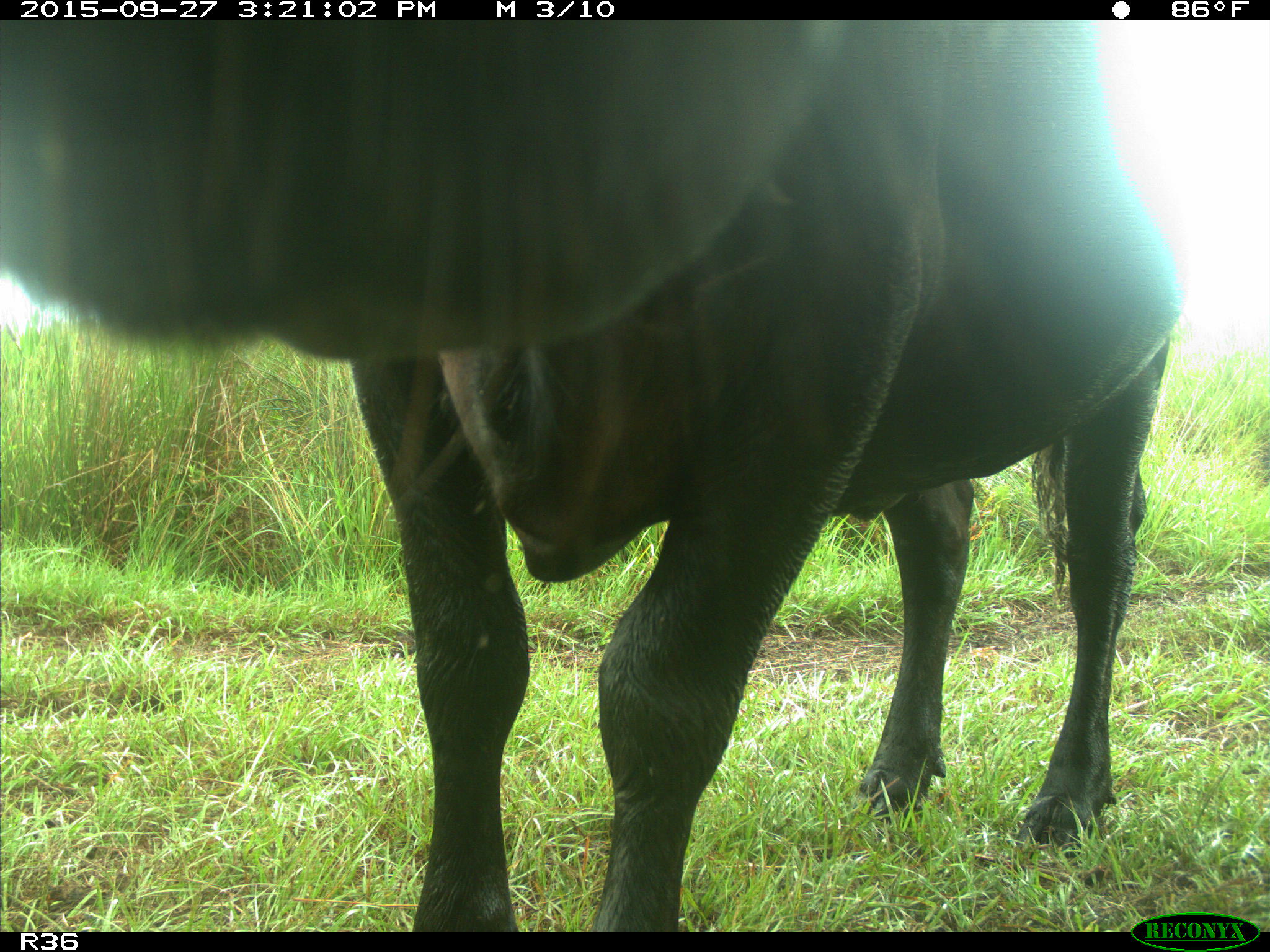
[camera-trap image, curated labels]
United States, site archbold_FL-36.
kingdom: Animalia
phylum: Chordata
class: Mammalia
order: Artiodactyla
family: Bovidae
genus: Bos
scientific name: Bos taurus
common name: domestic cow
Bos taurus (domestic cow).